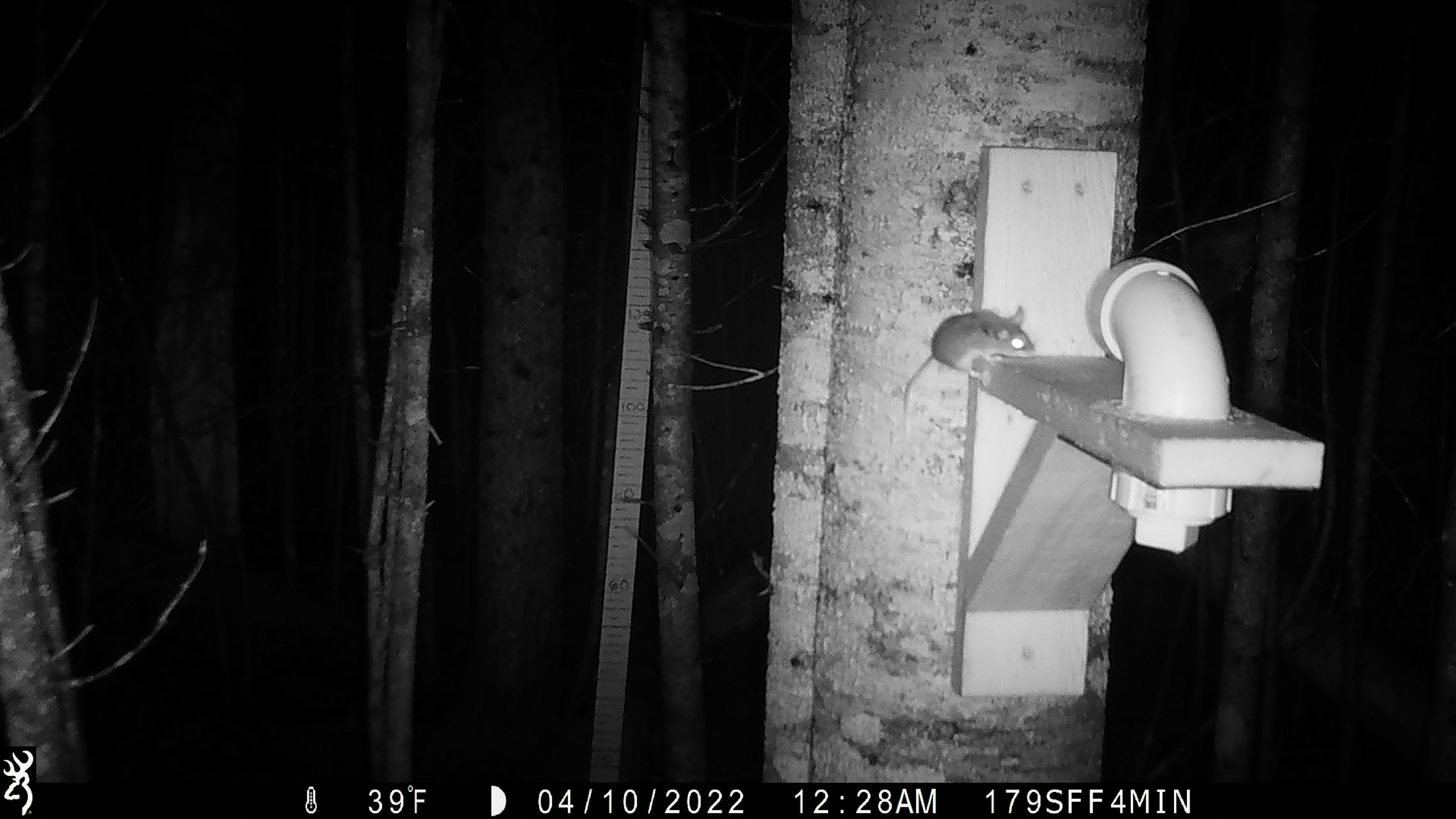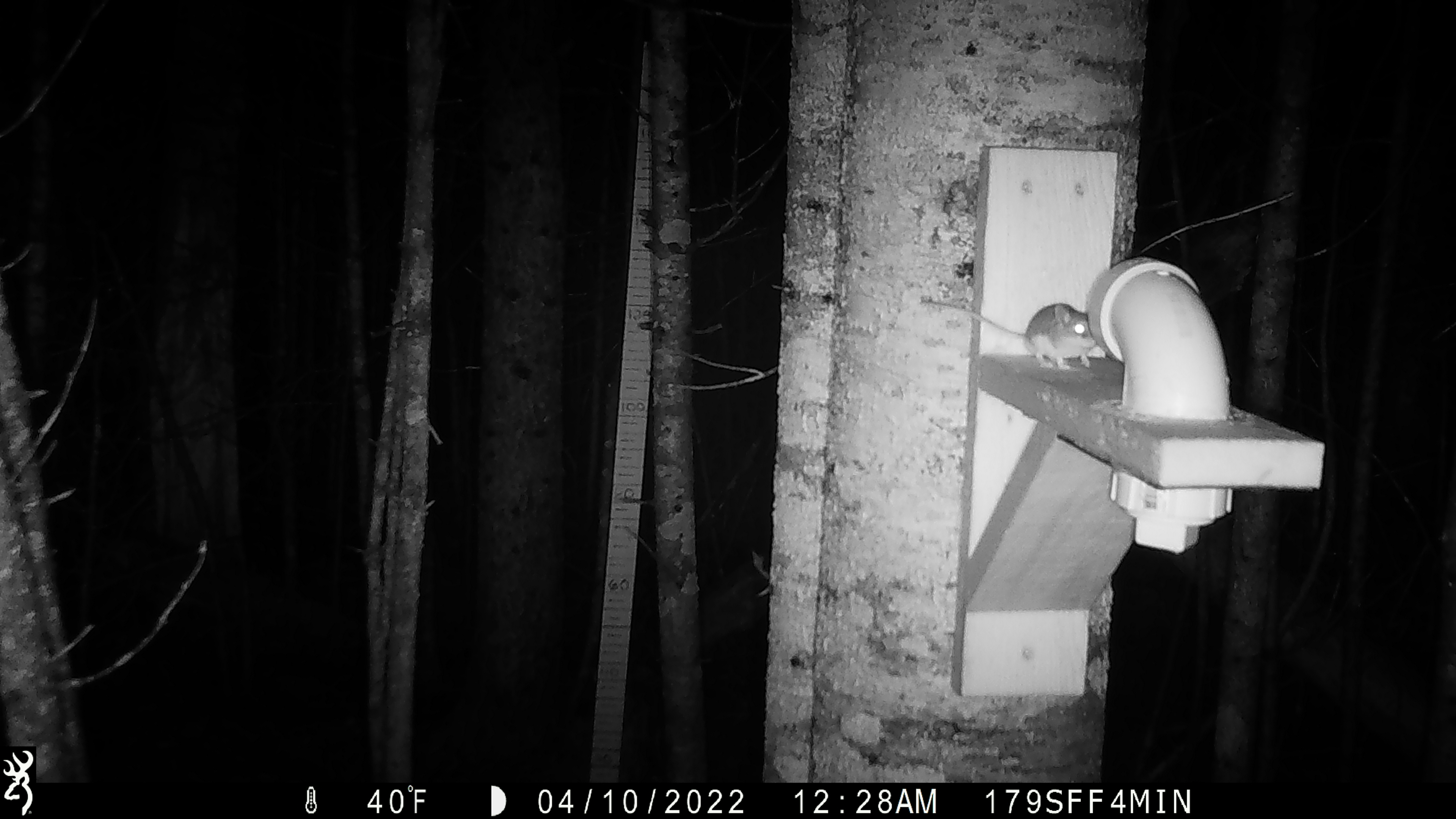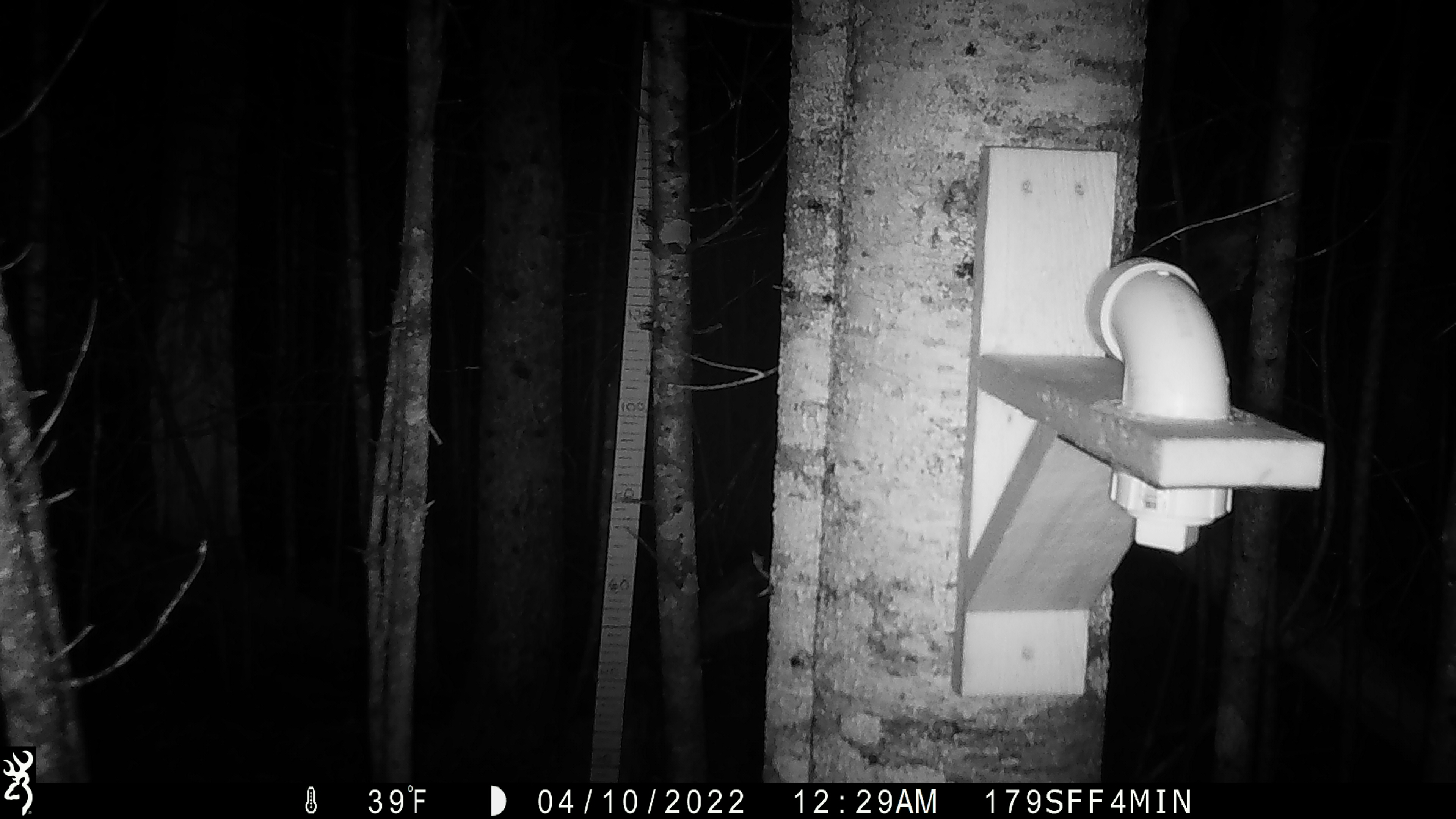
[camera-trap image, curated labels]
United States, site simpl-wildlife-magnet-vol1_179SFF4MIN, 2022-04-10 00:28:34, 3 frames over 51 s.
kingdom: Animalia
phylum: Chordata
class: Mammalia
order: Rodentia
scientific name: Rodentia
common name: mouse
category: mouse sp.